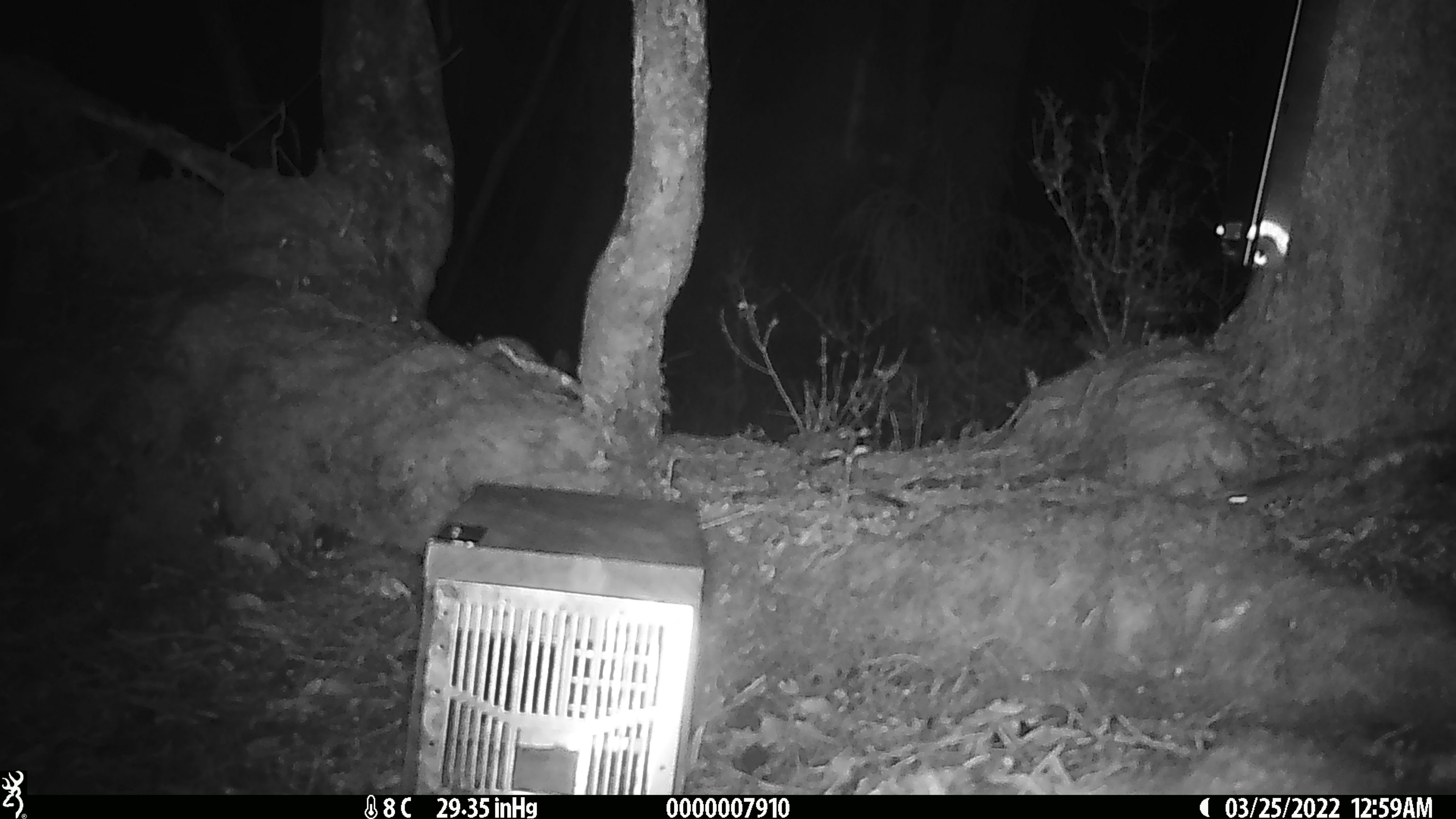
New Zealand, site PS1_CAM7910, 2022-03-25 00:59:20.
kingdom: Animalia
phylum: Chordata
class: Mammalia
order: Rodentia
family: Muridae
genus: Mus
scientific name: Mus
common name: mouse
Mouse (Mus).